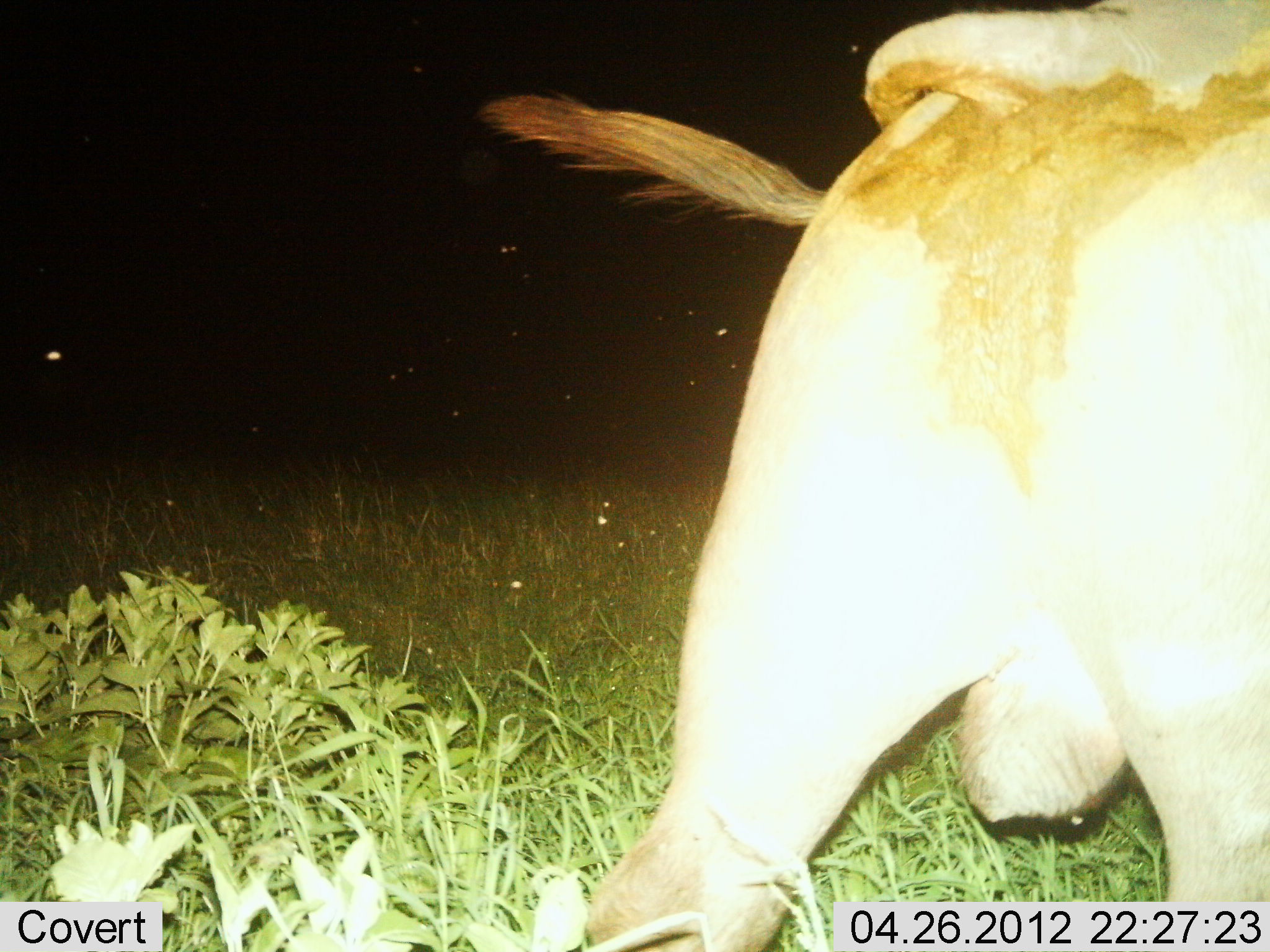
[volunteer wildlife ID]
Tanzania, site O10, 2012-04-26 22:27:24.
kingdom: Animalia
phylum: Chordata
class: Mammalia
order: Carnivora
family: Felidae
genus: Panthera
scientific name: Panthera leo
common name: lion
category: lionmale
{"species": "lionmale (lion) (Panthera leo)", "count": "1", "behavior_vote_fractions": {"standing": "71%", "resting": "0%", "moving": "29%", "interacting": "0%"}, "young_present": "0%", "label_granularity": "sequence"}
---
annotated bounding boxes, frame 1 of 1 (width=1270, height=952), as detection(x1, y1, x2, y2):
animal: detection(472, 0, 1270, 951)